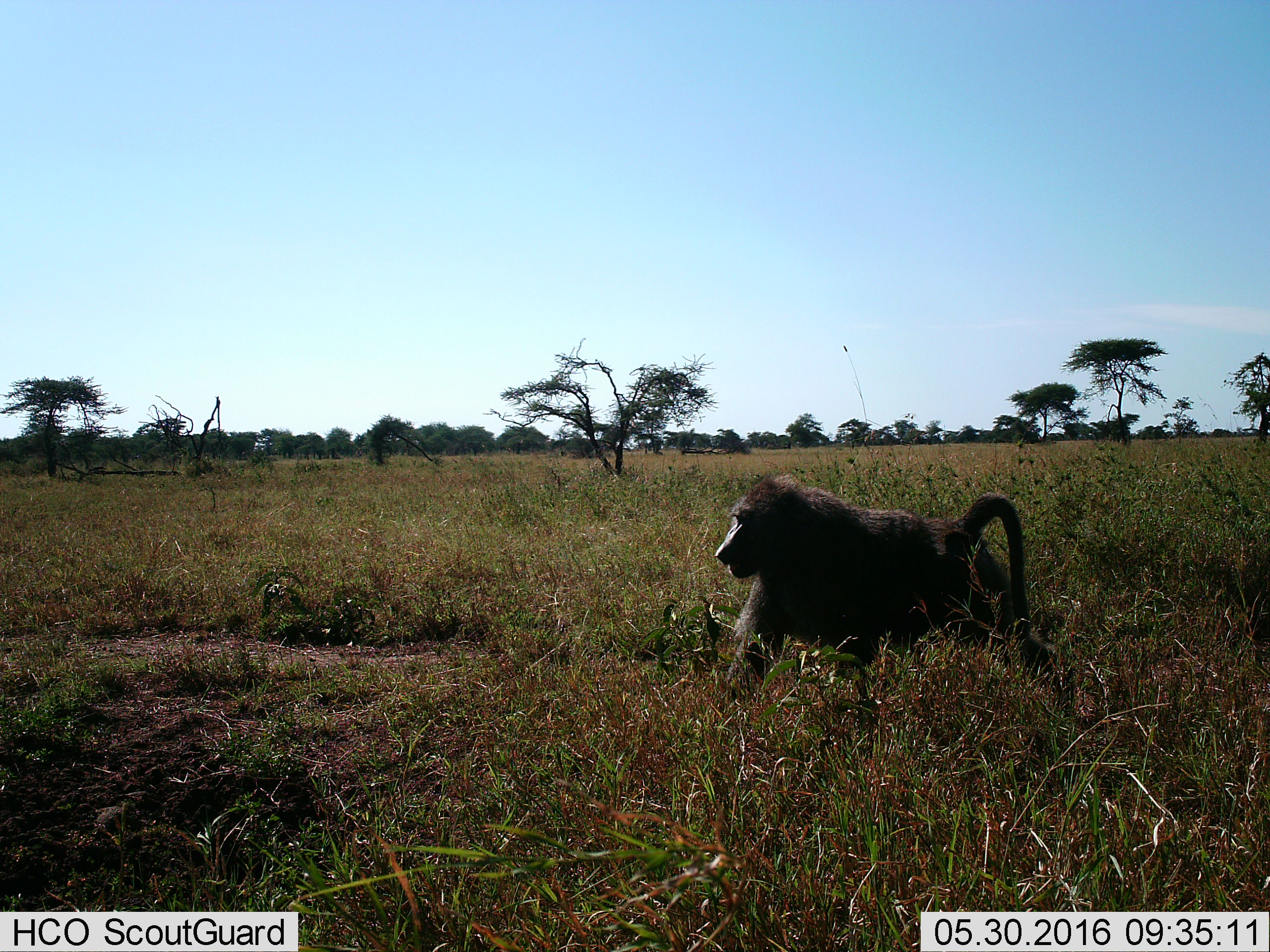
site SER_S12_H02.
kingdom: Animalia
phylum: Chordata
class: Mammalia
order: Primates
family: Cercopithecidae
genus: Papio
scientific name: Papio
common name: baboon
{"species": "baboon (Papio)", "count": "1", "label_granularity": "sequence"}